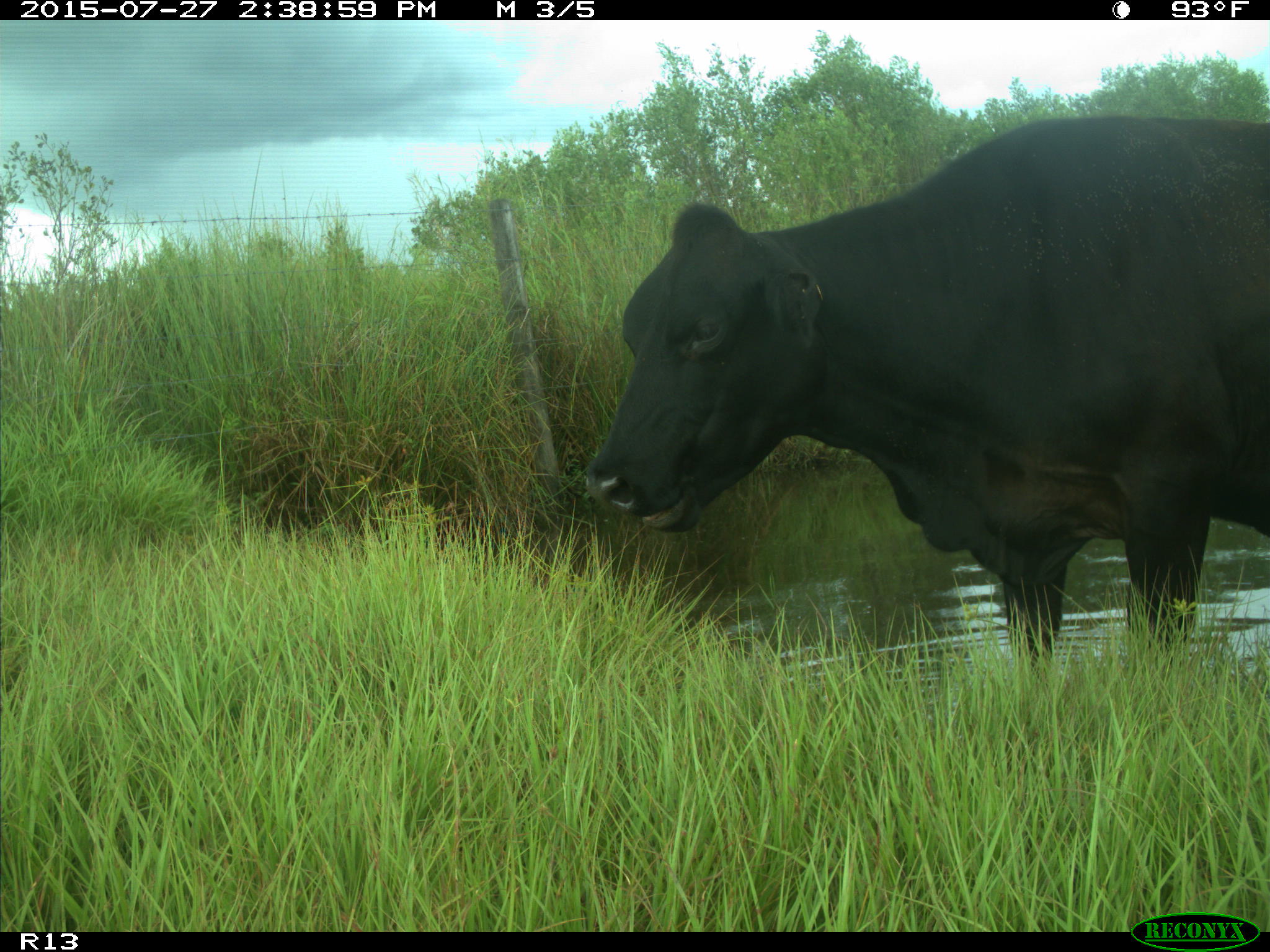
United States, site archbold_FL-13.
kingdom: Animalia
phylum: Chordata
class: Mammalia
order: Artiodactyla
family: Bovidae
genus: Bos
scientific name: Bos taurus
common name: domestic cow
Bos taurus (domestic cow).